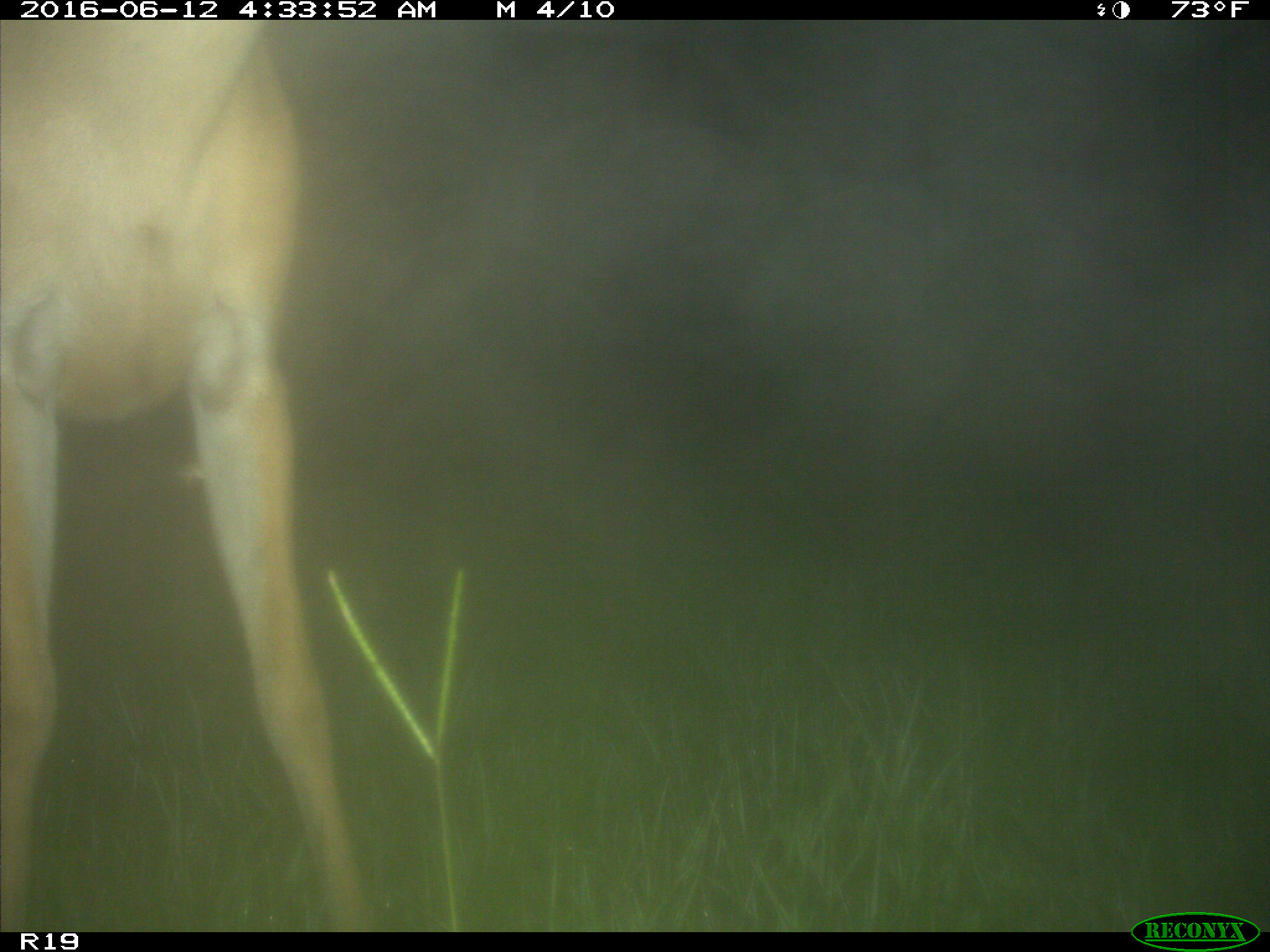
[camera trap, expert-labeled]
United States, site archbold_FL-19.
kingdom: Animalia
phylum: Chordata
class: Mammalia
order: Artiodactyla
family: Cervidae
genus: Odocoileus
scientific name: Odocoileus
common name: deer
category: unidentified deer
Unidentified deer (deer) (Odocoileus).